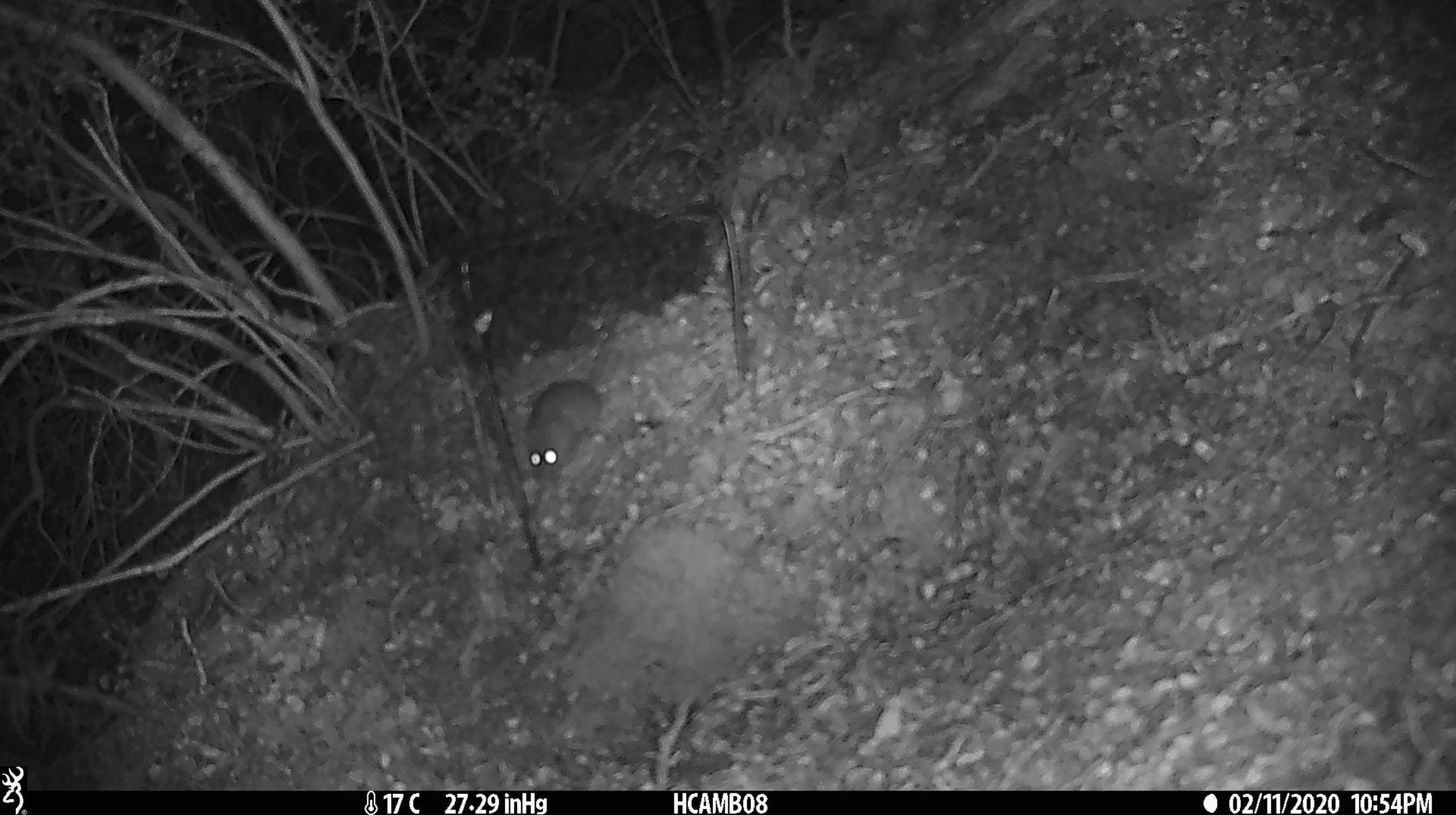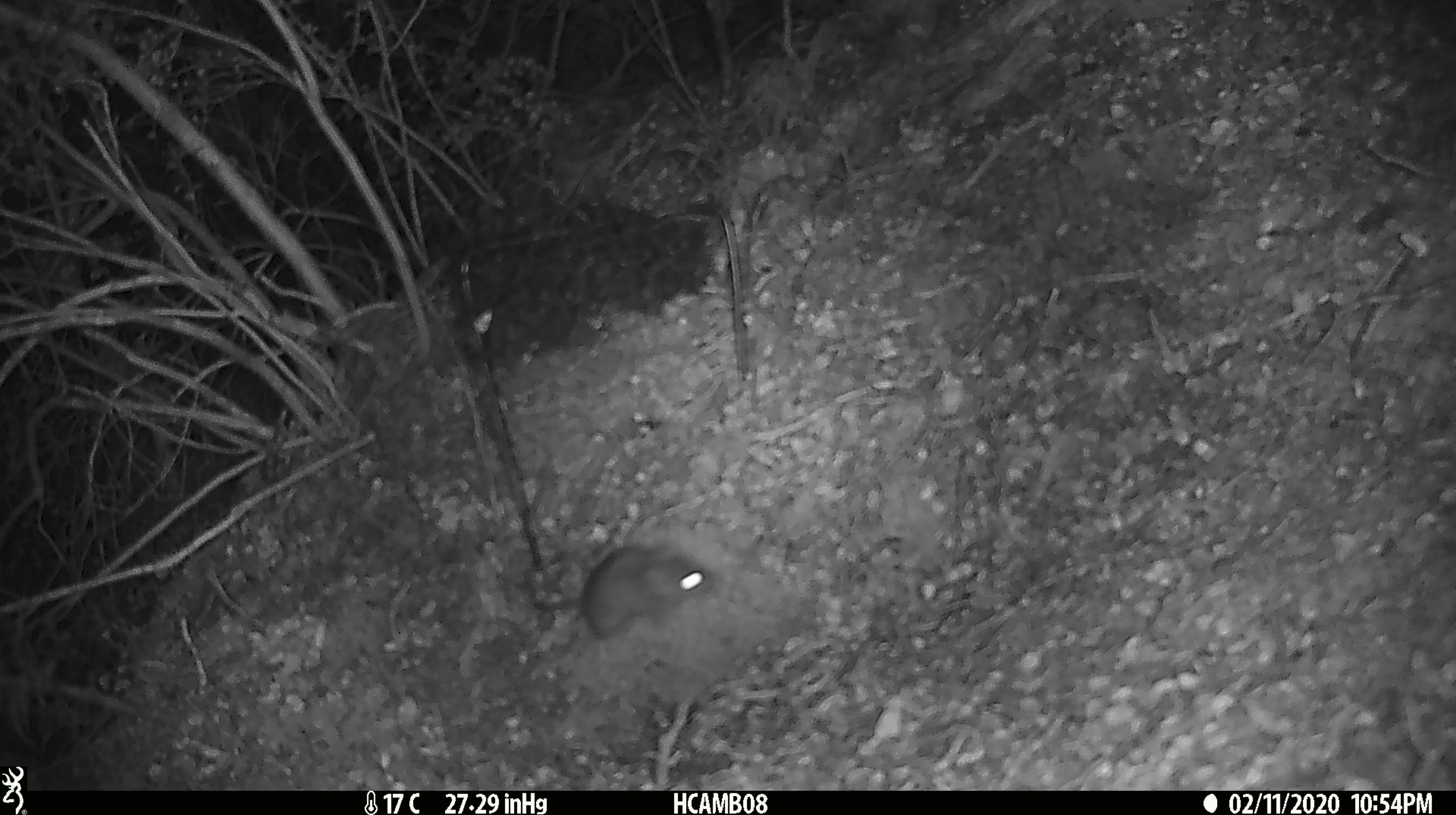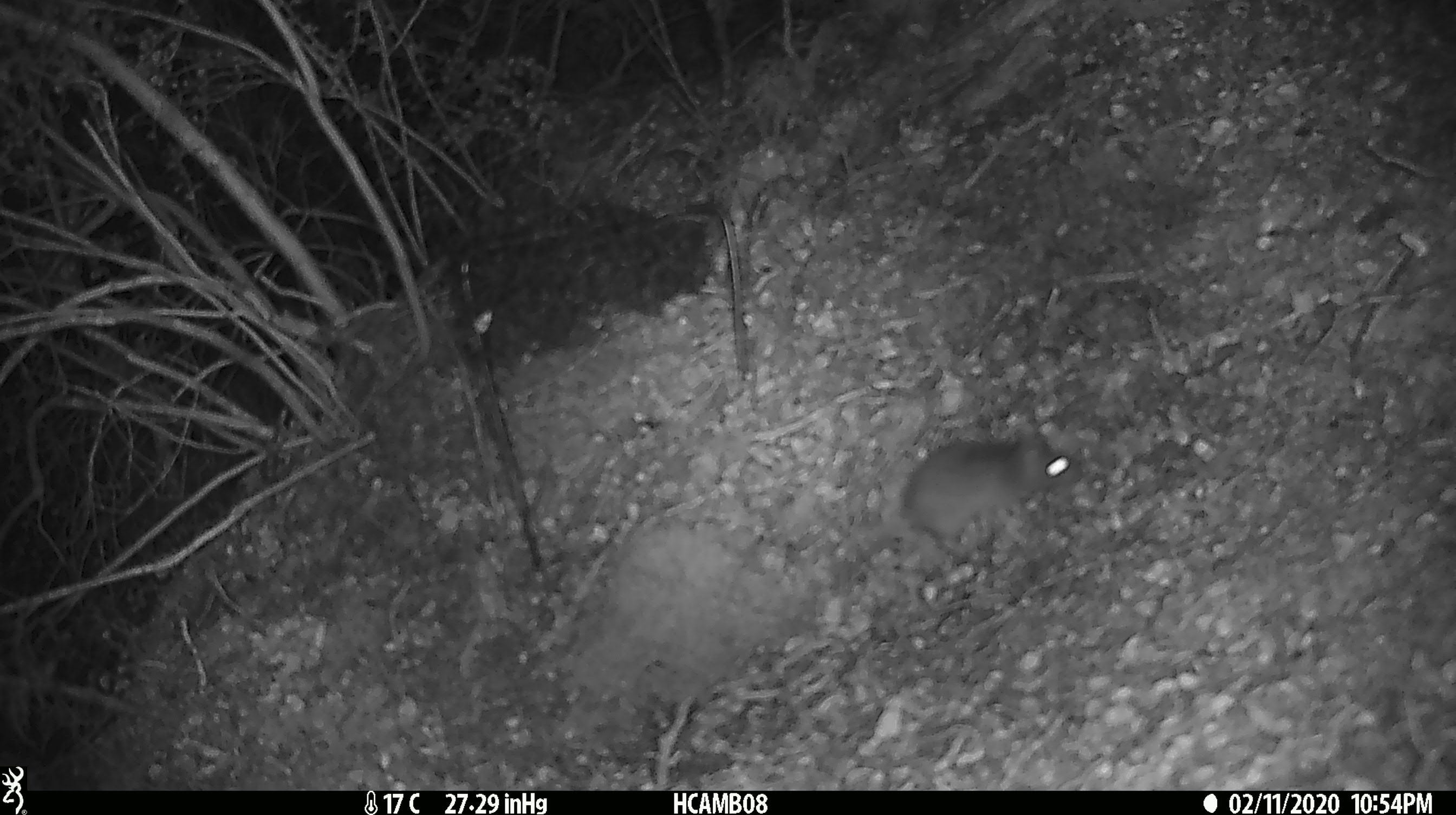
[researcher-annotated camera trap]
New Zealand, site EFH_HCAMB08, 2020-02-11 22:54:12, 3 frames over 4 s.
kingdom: Animalia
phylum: Chordata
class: Mammalia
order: Rodentia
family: Muridae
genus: Mus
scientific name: Mus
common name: mouse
Mouse (Mus).